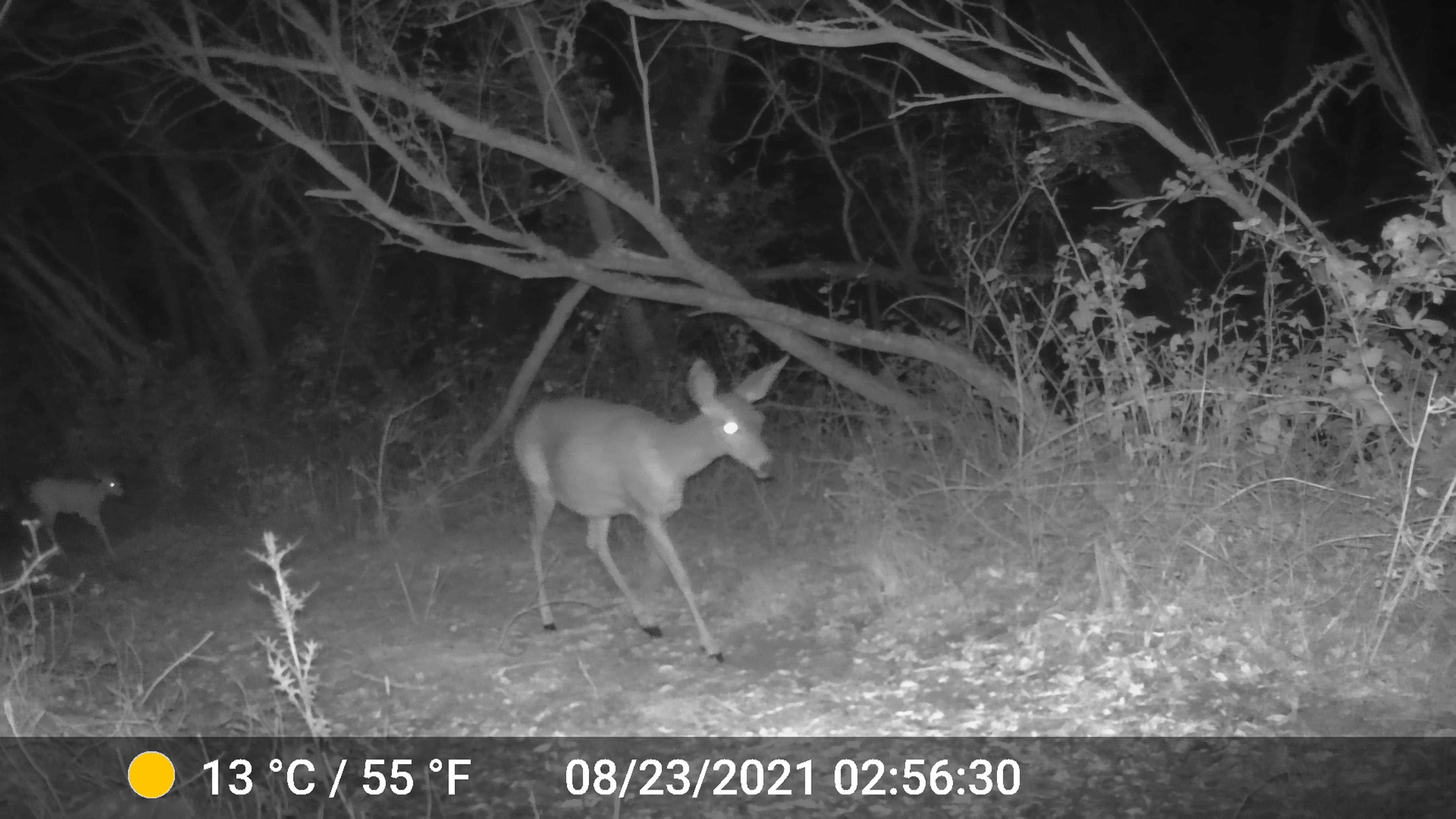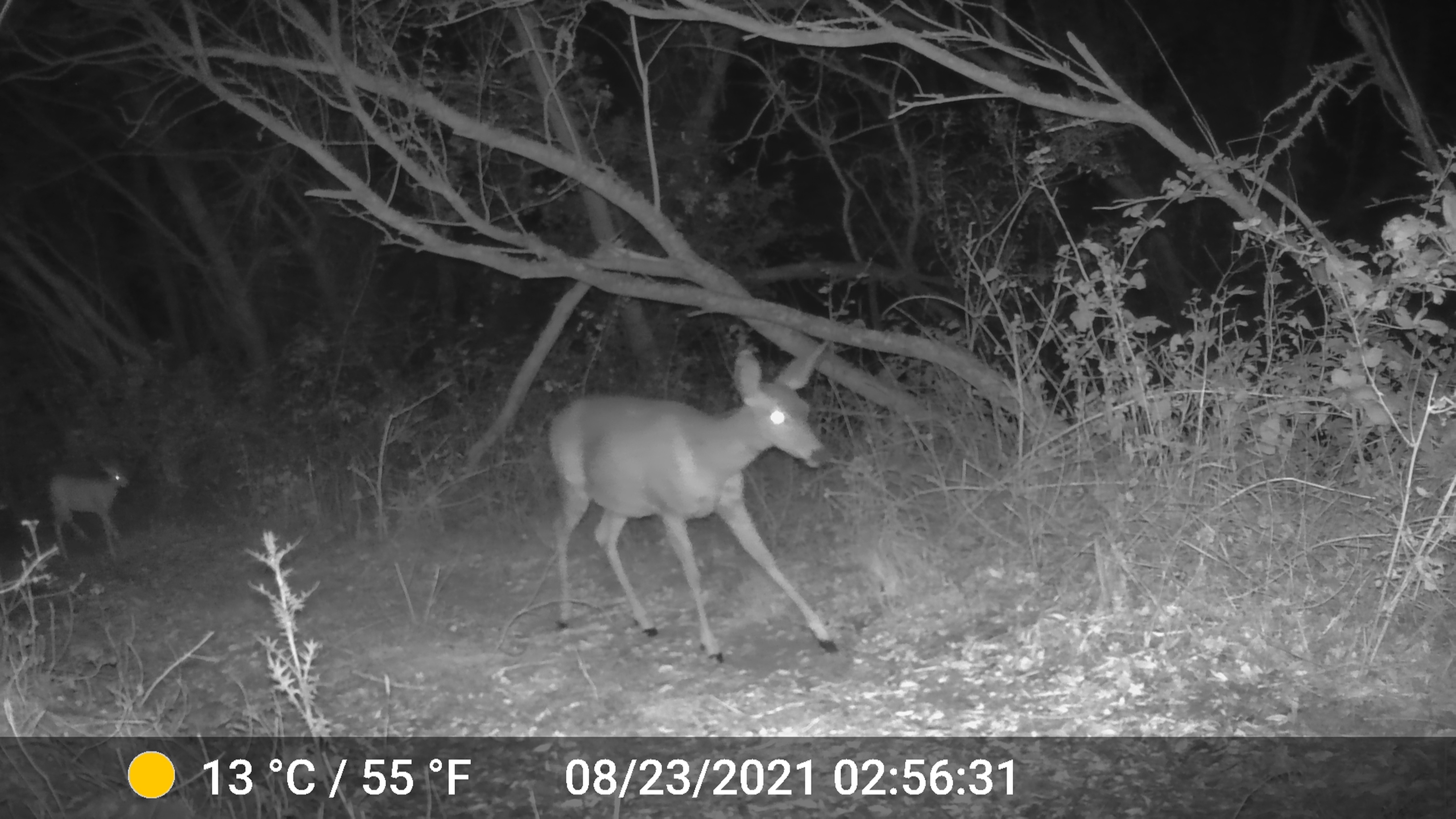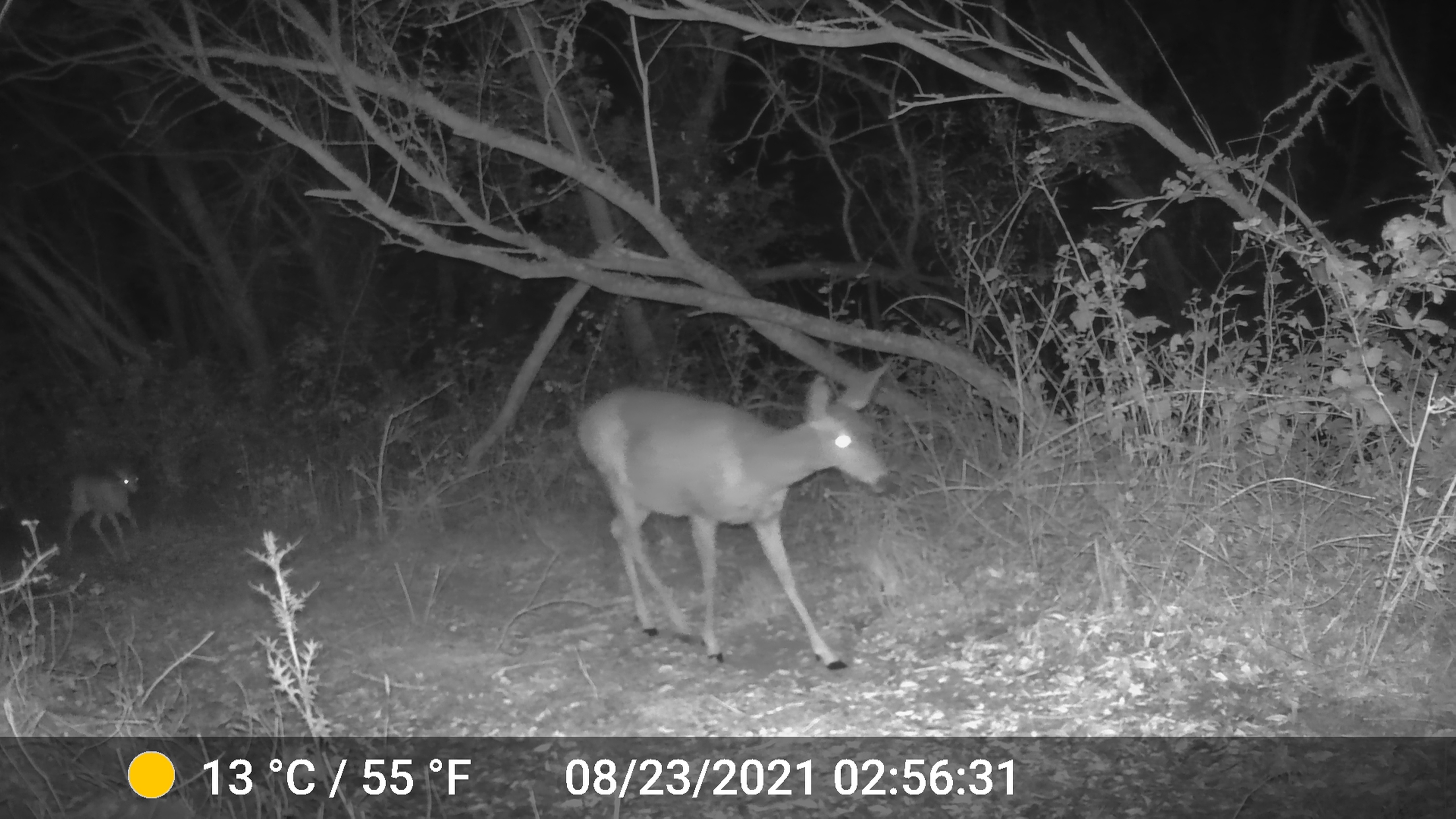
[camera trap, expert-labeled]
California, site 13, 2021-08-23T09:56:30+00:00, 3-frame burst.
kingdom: Animalia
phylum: Chordata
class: Mammalia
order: Artiodactyla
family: Cervidae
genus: Odocoileus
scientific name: Odocoileus hemionus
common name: mule deer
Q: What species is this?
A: Mule deer (Odocoileus hemionus).